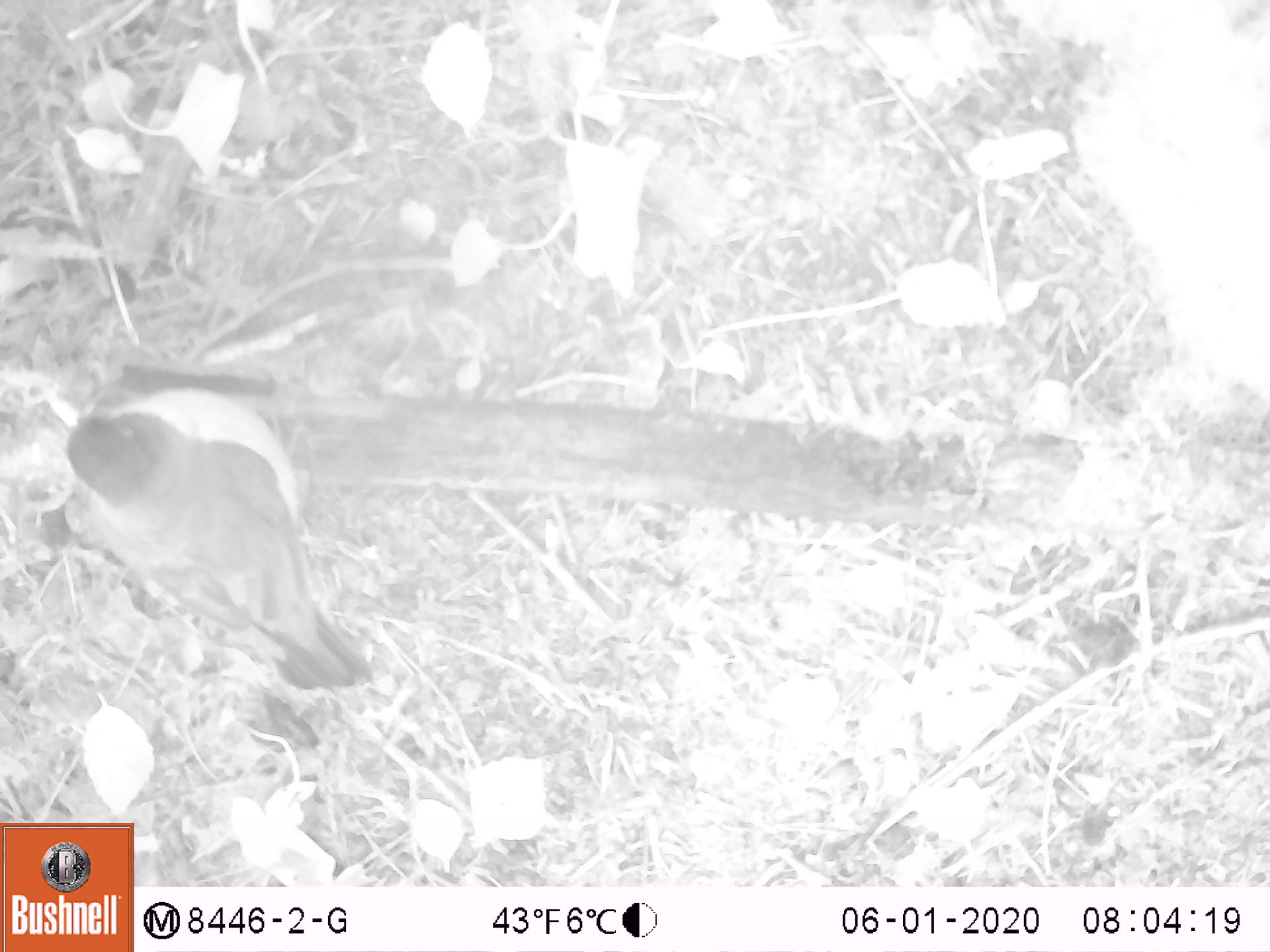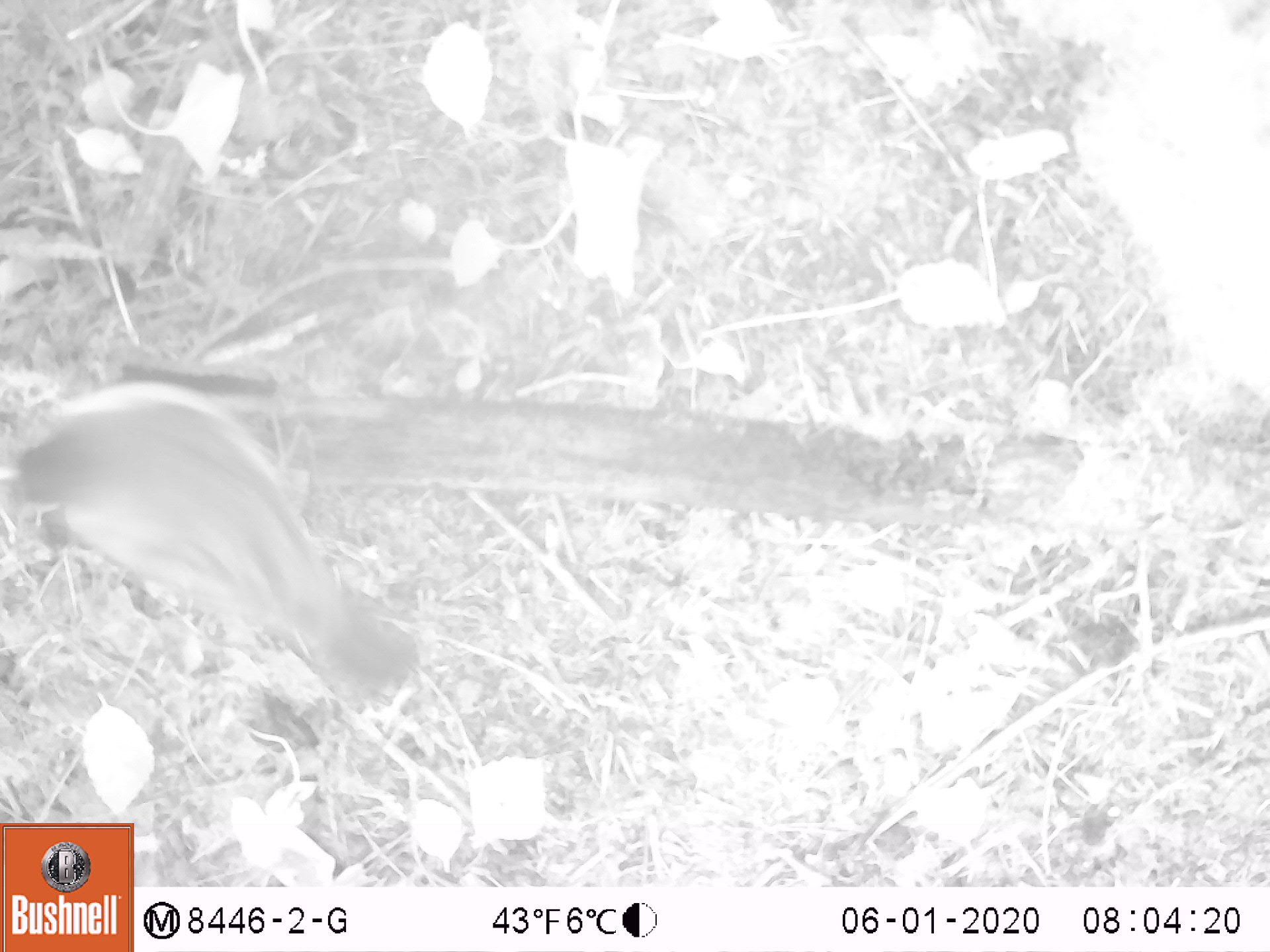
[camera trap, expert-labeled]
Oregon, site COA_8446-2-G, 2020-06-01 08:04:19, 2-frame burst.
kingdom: Animalia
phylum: Chordata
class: Aves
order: Passeriformes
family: Turdidae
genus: Turdus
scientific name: Turdus migratorius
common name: american robin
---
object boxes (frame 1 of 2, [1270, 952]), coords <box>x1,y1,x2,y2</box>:
american robin: <box>54,365,395,709</box>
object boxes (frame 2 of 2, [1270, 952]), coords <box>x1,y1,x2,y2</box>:
american robin: <box>0,371,444,727</box>